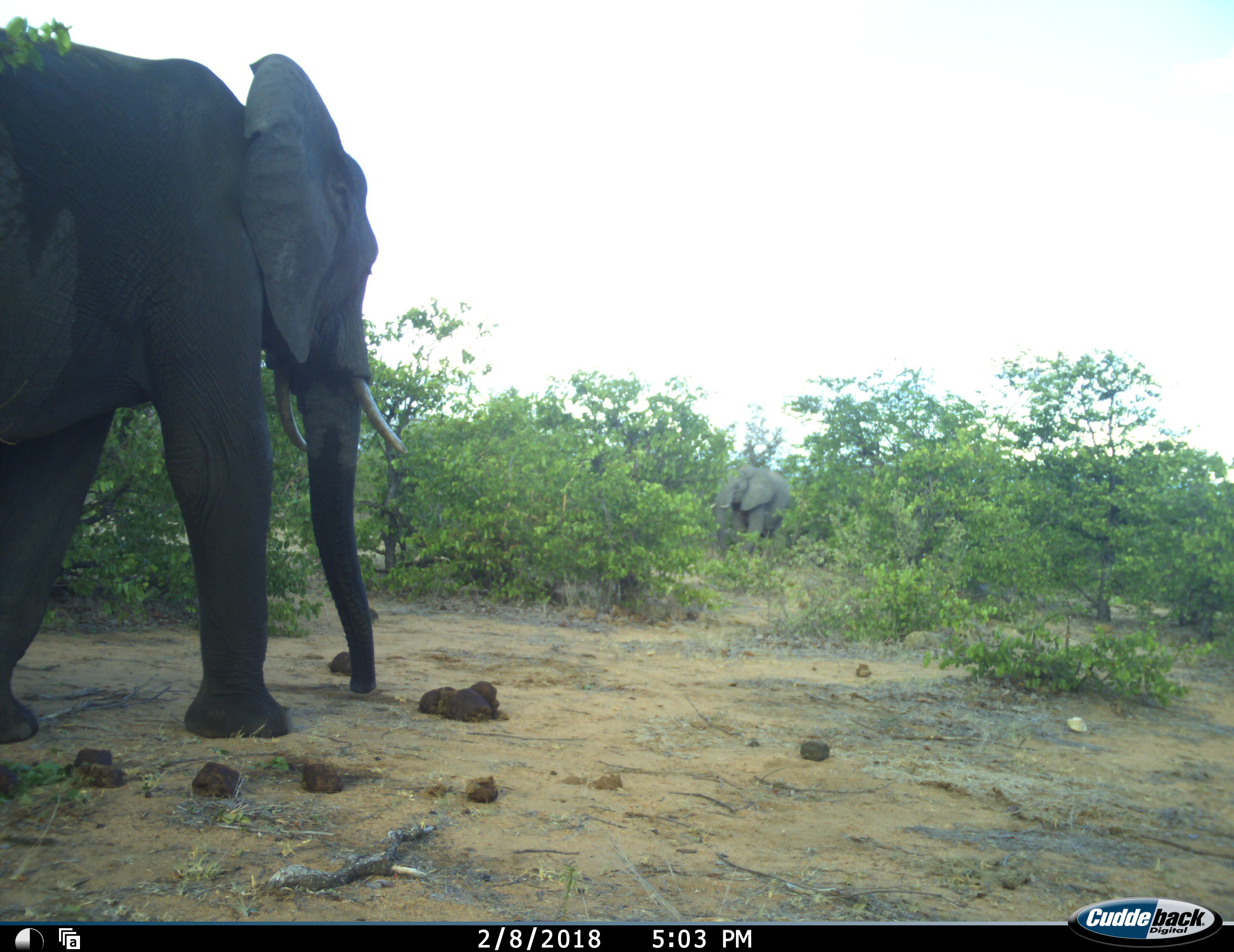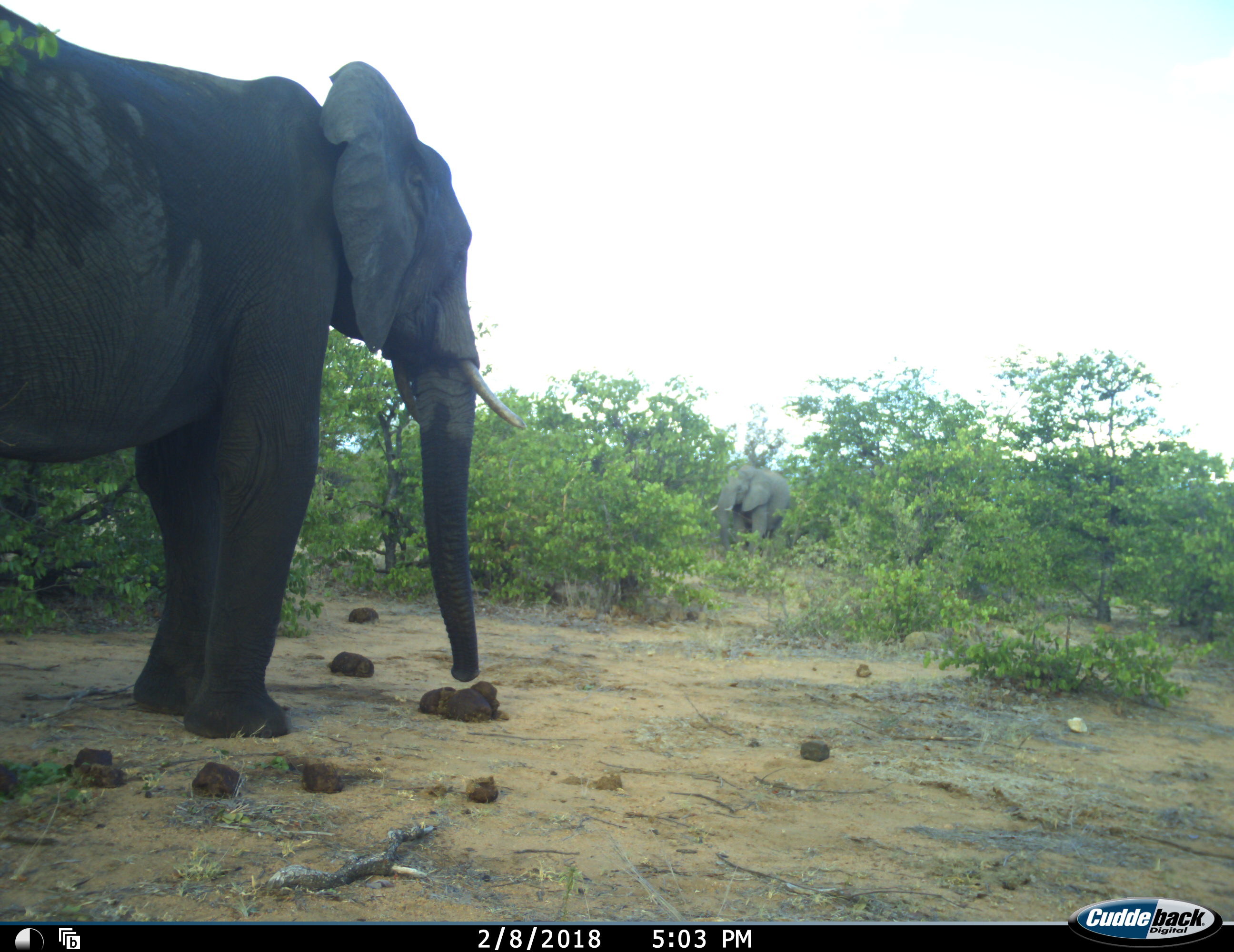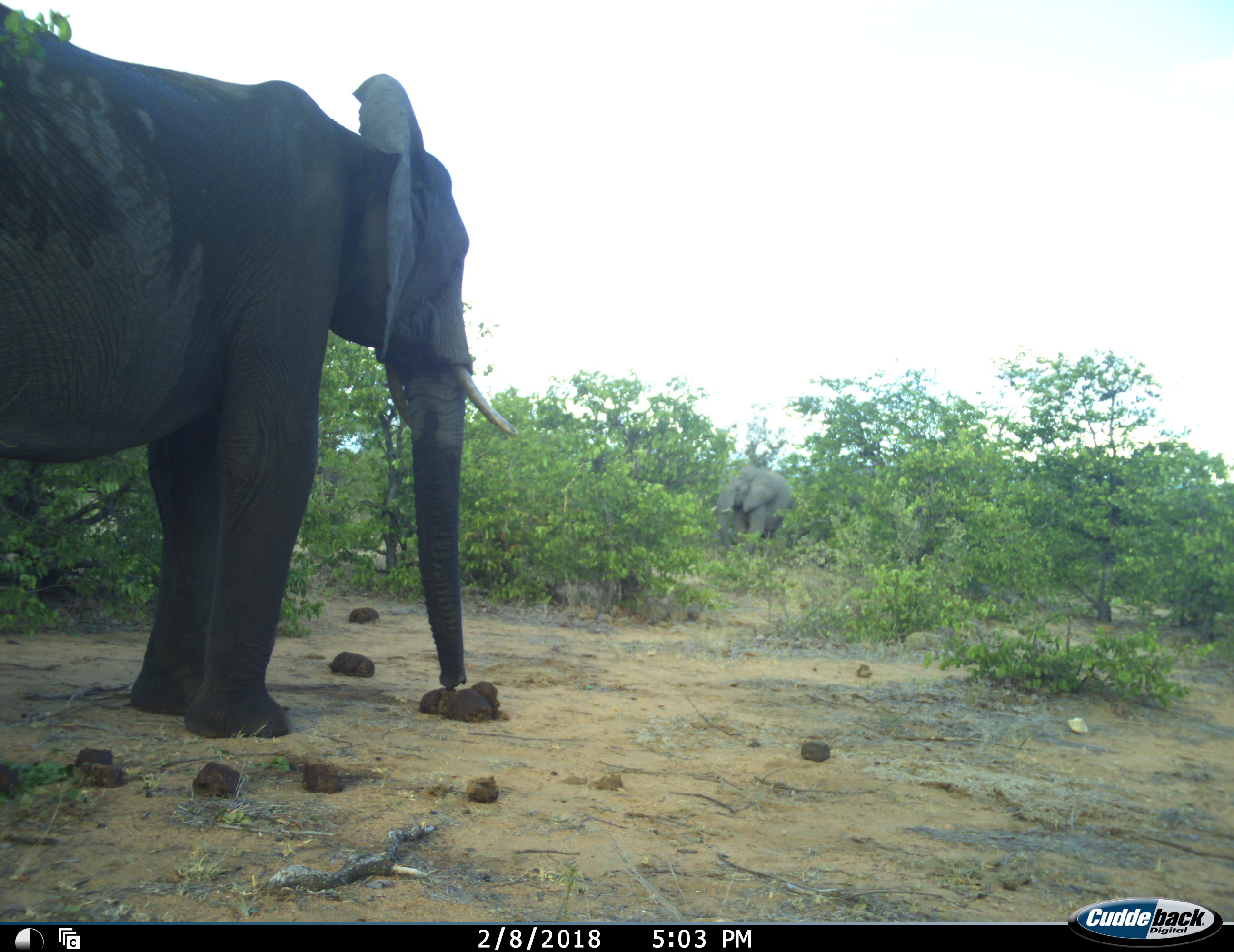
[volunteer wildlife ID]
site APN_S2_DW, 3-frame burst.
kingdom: Animalia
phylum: Chordata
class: Mammalia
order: Proboscidea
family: Elephantidae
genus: Loxodonta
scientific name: Loxodonta africana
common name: african bush elephant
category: elephant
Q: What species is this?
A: Elephant (african bush elephant) (Loxodonta africana).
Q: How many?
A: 2.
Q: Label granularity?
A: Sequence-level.